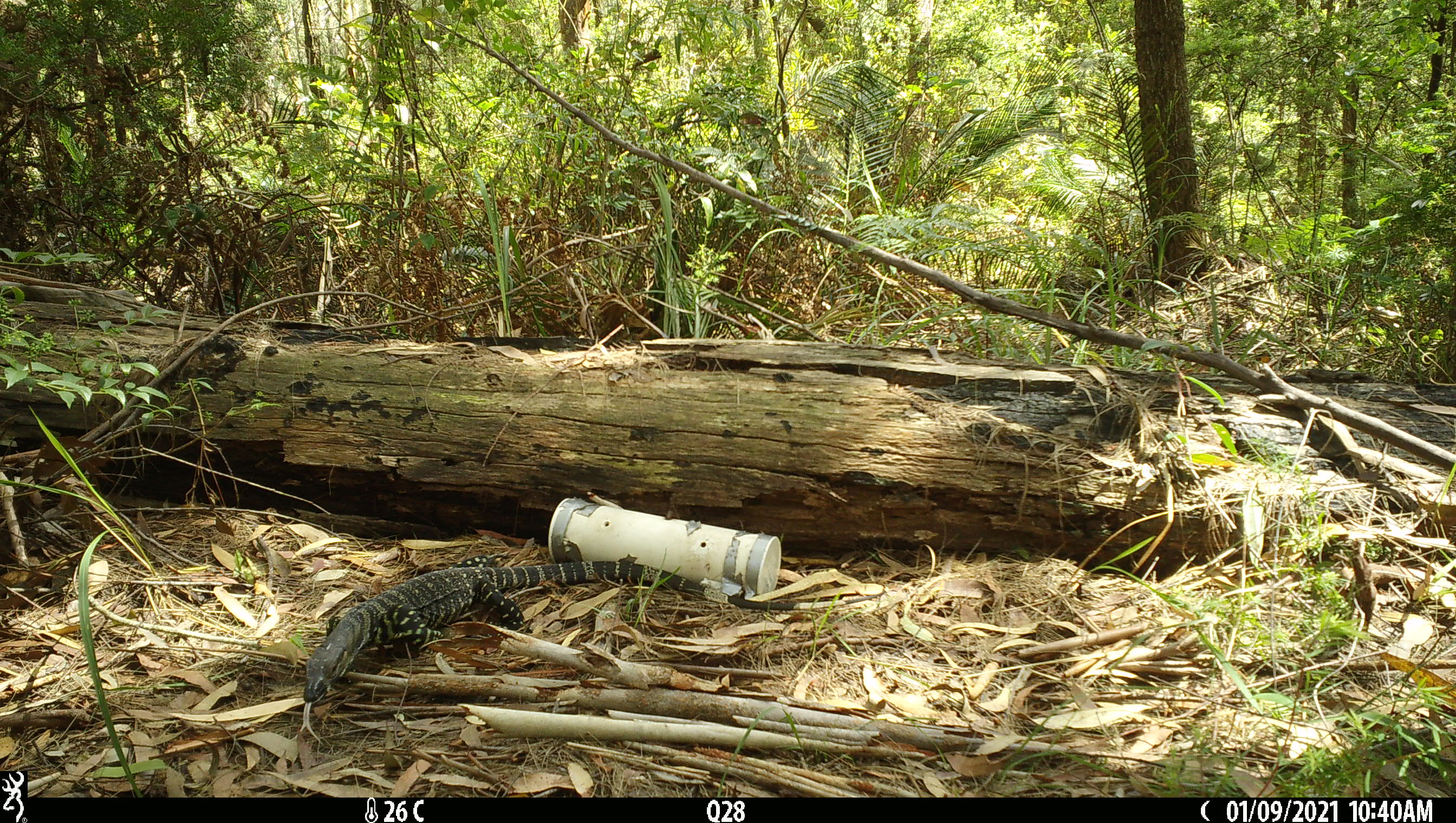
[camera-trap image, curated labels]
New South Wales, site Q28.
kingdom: Animalia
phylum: Chordata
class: Reptilia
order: Squamata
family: Varanidae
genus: Varanus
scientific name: Varanus varius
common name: lace monitor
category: goanna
Goanna (lace monitor) (Varanus varius).